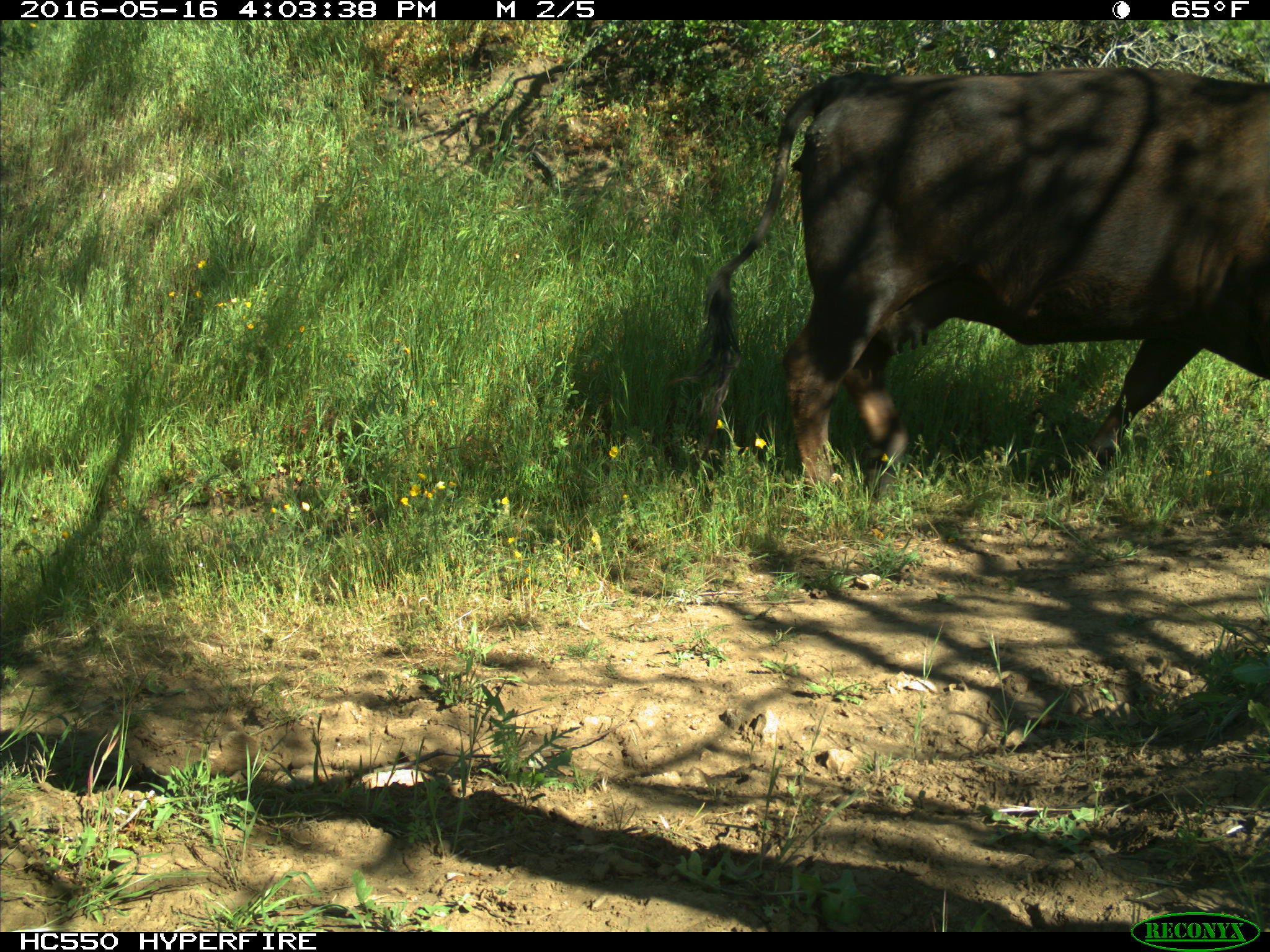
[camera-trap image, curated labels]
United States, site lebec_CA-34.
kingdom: Animalia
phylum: Chordata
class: Mammalia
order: Artiodactyla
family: Bovidae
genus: Bos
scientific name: Bos taurus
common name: domestic cow